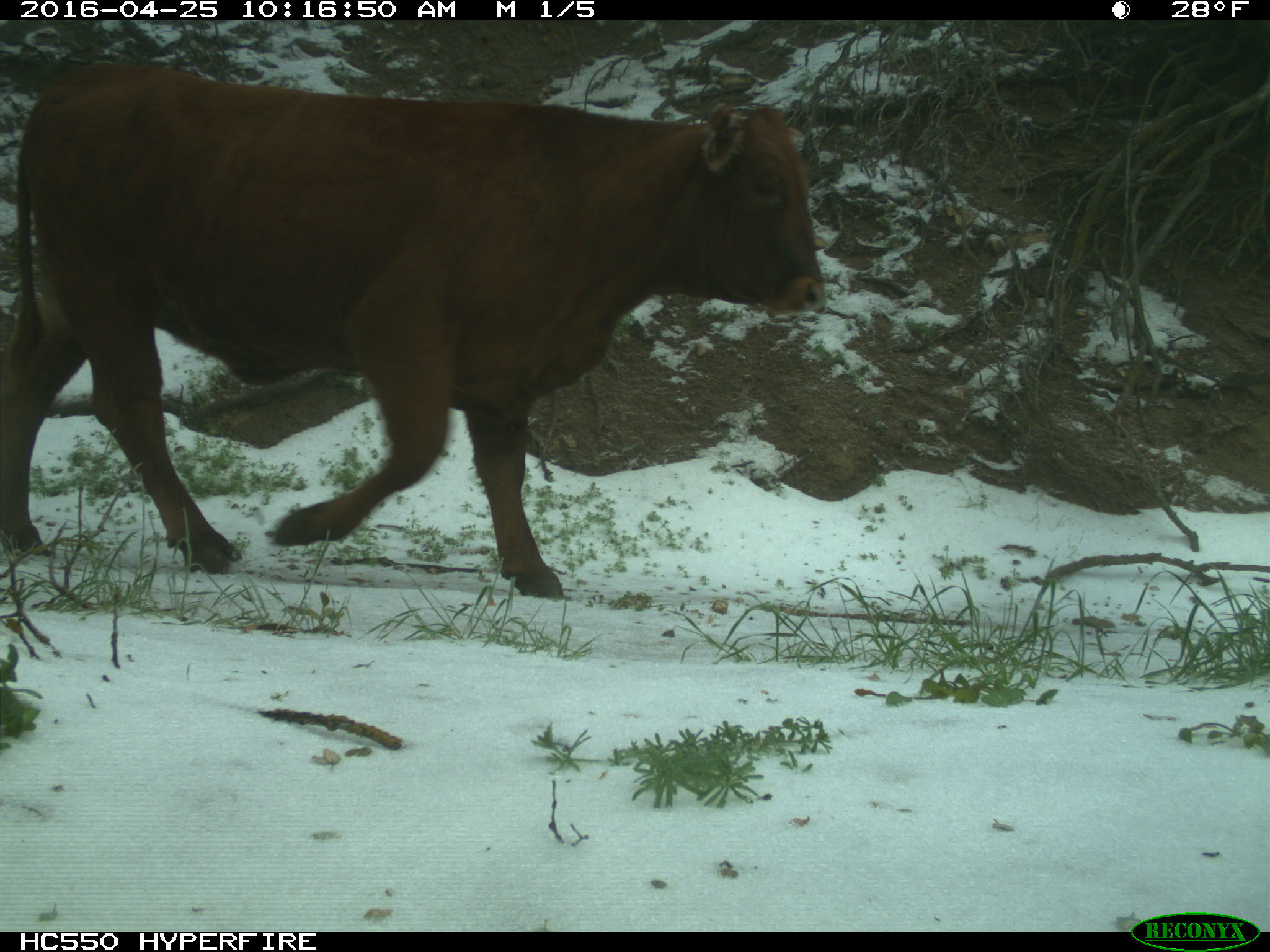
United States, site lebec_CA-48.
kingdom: Animalia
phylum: Chordata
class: Mammalia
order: Artiodactyla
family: Bovidae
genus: Bos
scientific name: Bos taurus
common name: domestic cow